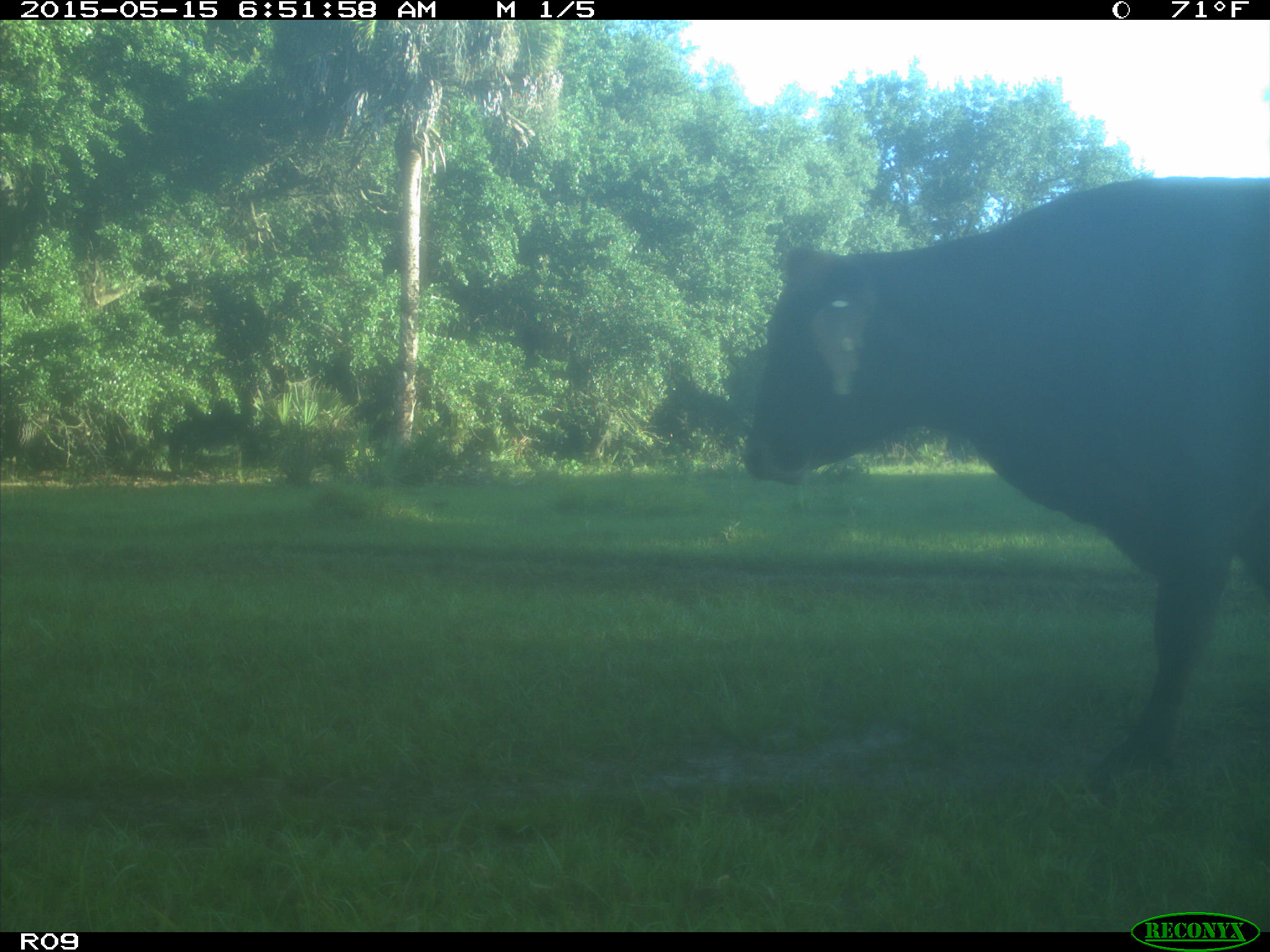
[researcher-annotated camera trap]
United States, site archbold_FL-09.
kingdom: Animalia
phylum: Chordata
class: Mammalia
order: Artiodactyla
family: Bovidae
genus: Bos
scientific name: Bos taurus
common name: domestic cow